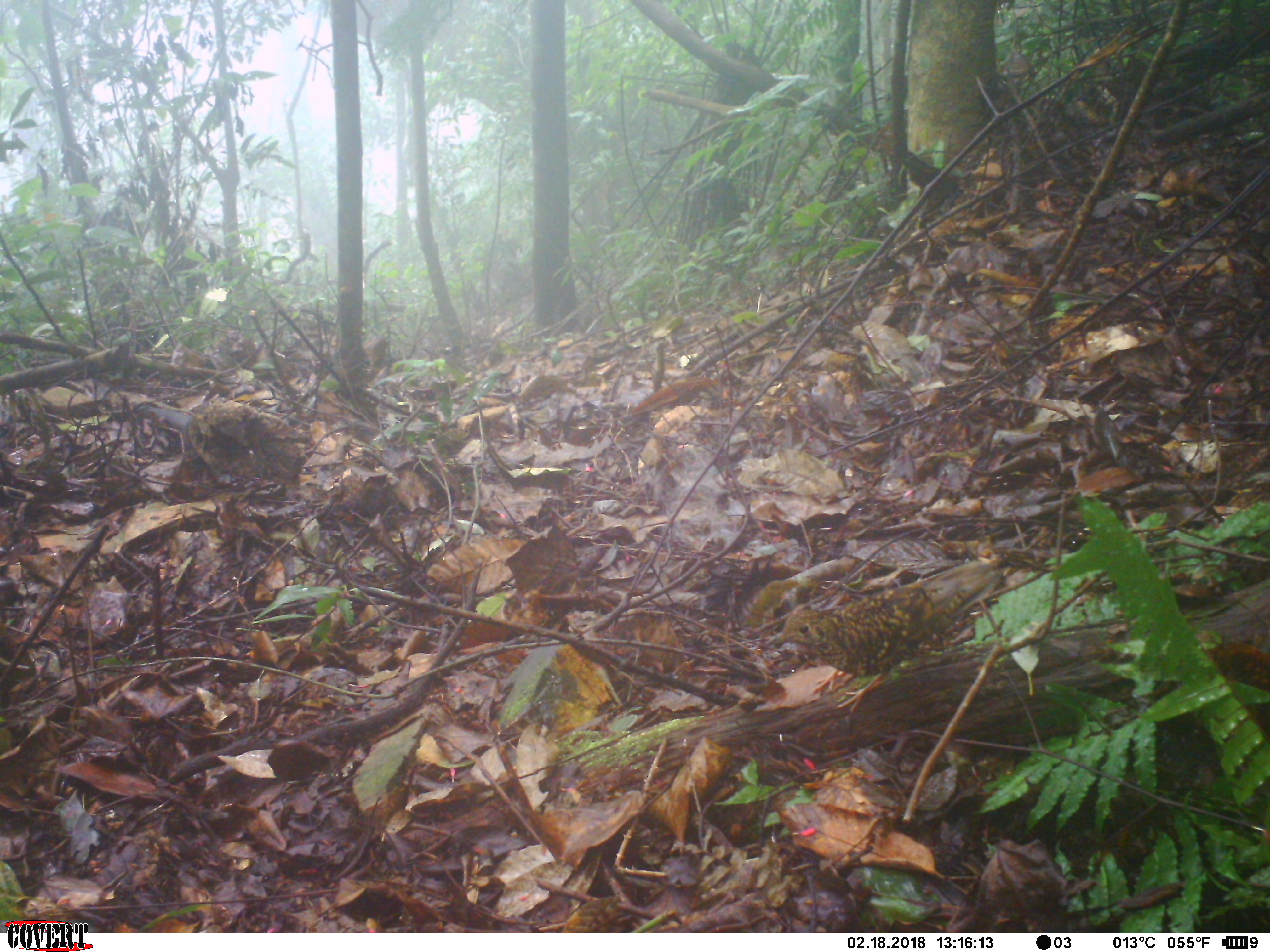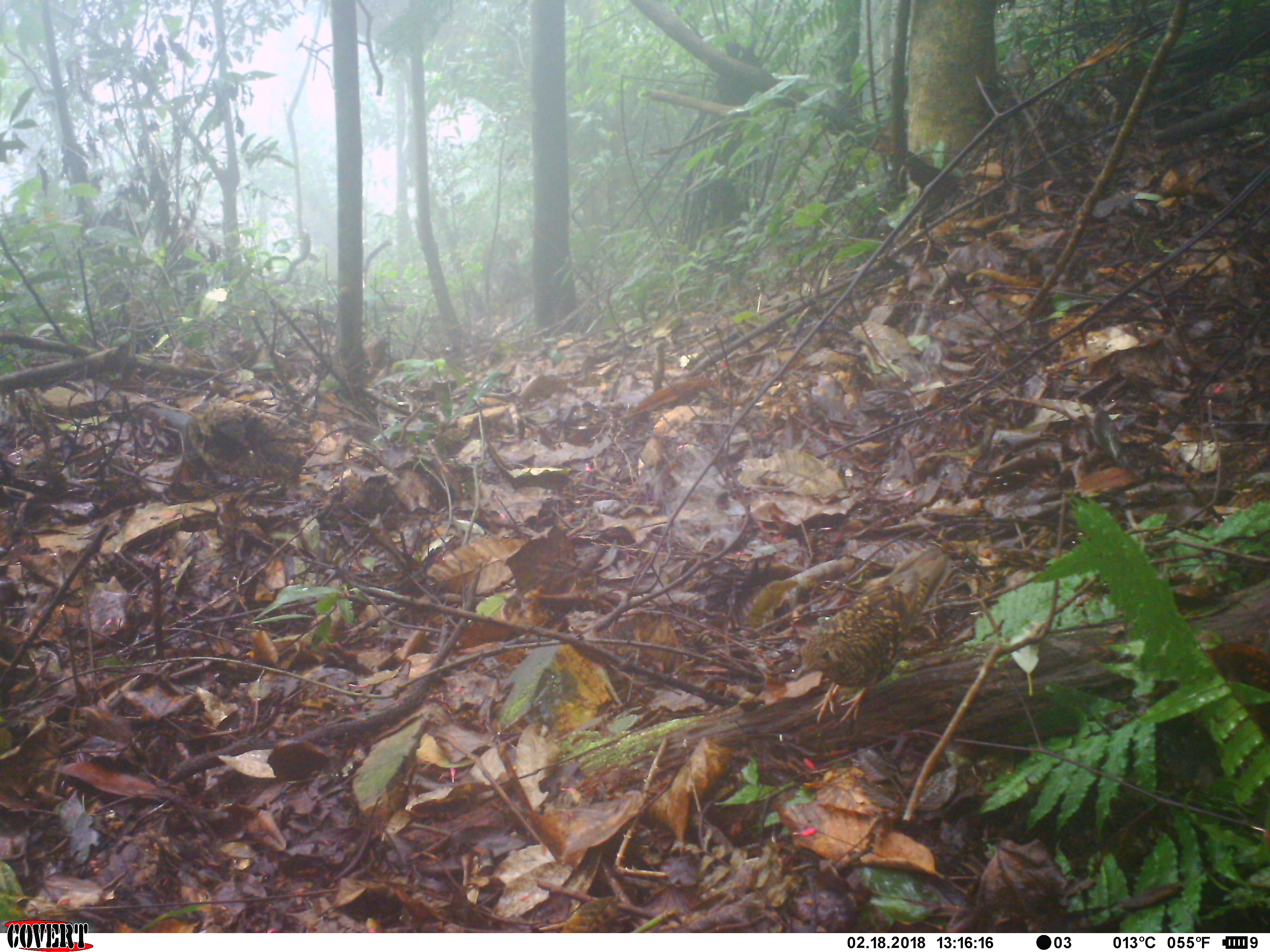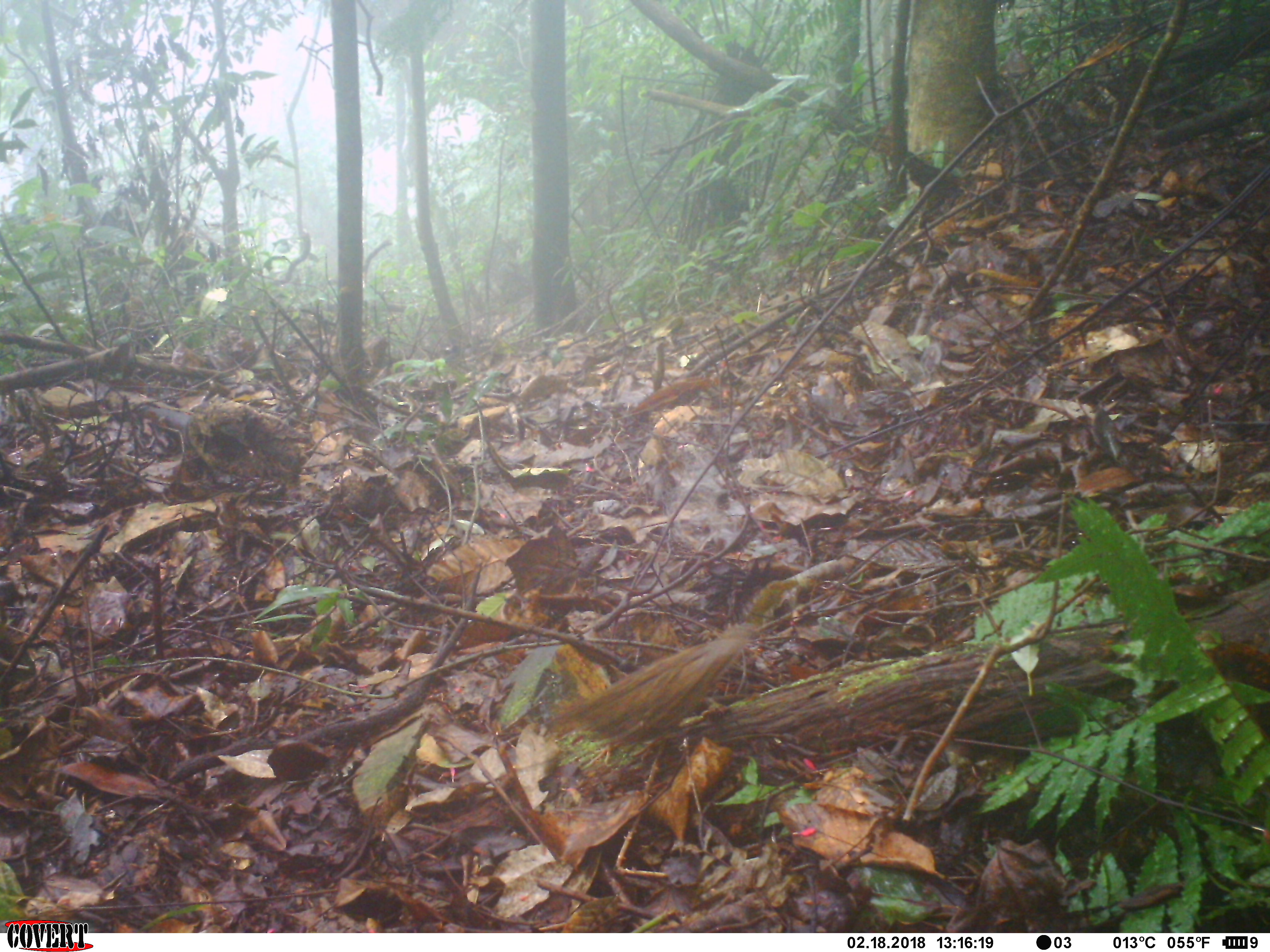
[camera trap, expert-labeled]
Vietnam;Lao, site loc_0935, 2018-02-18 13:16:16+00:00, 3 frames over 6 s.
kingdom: Animalia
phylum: Chordata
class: Aves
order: Passeriformes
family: Turdidae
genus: Zoothera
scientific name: Zoothera dauma dauma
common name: scaly thrush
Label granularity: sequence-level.